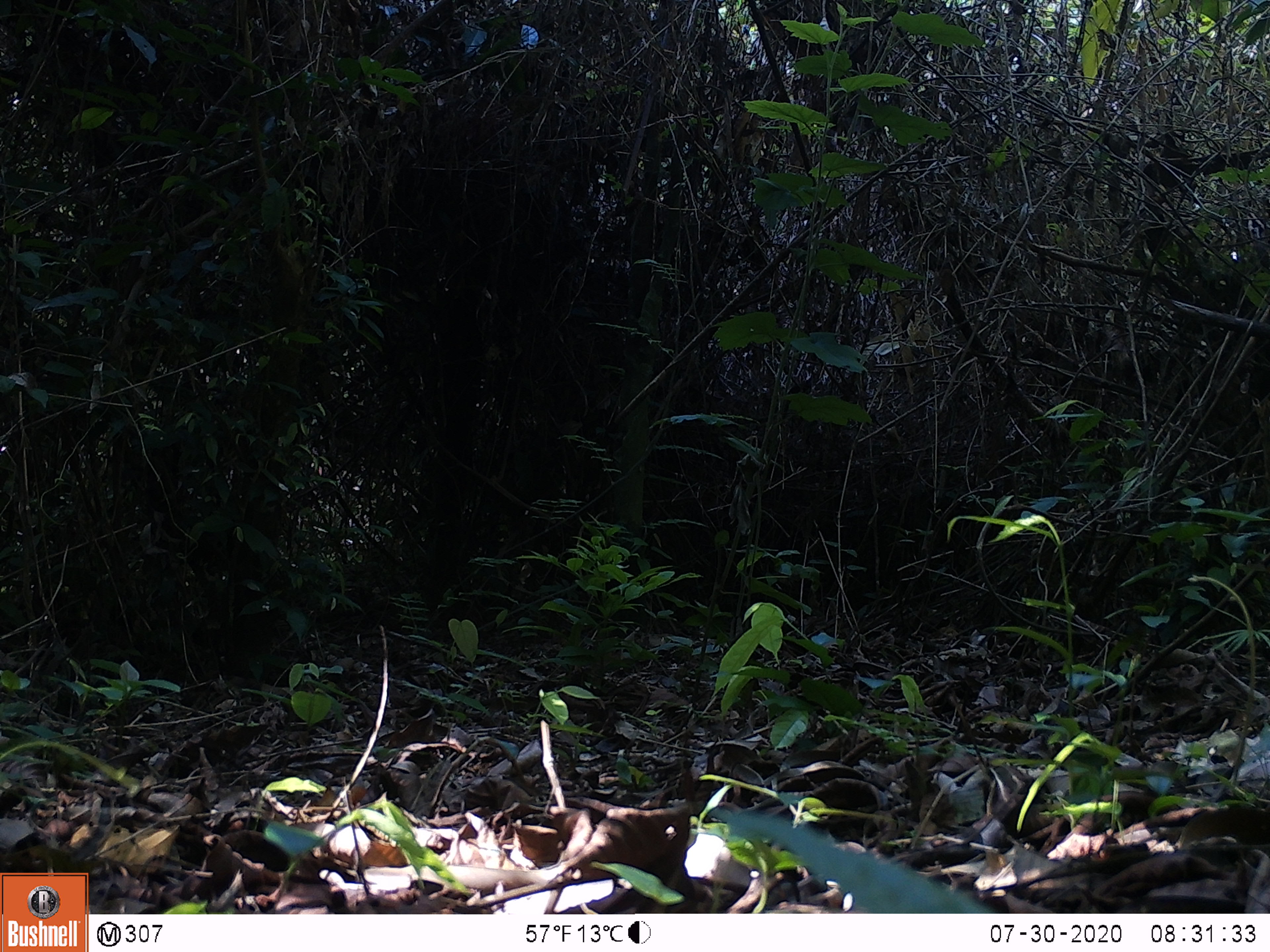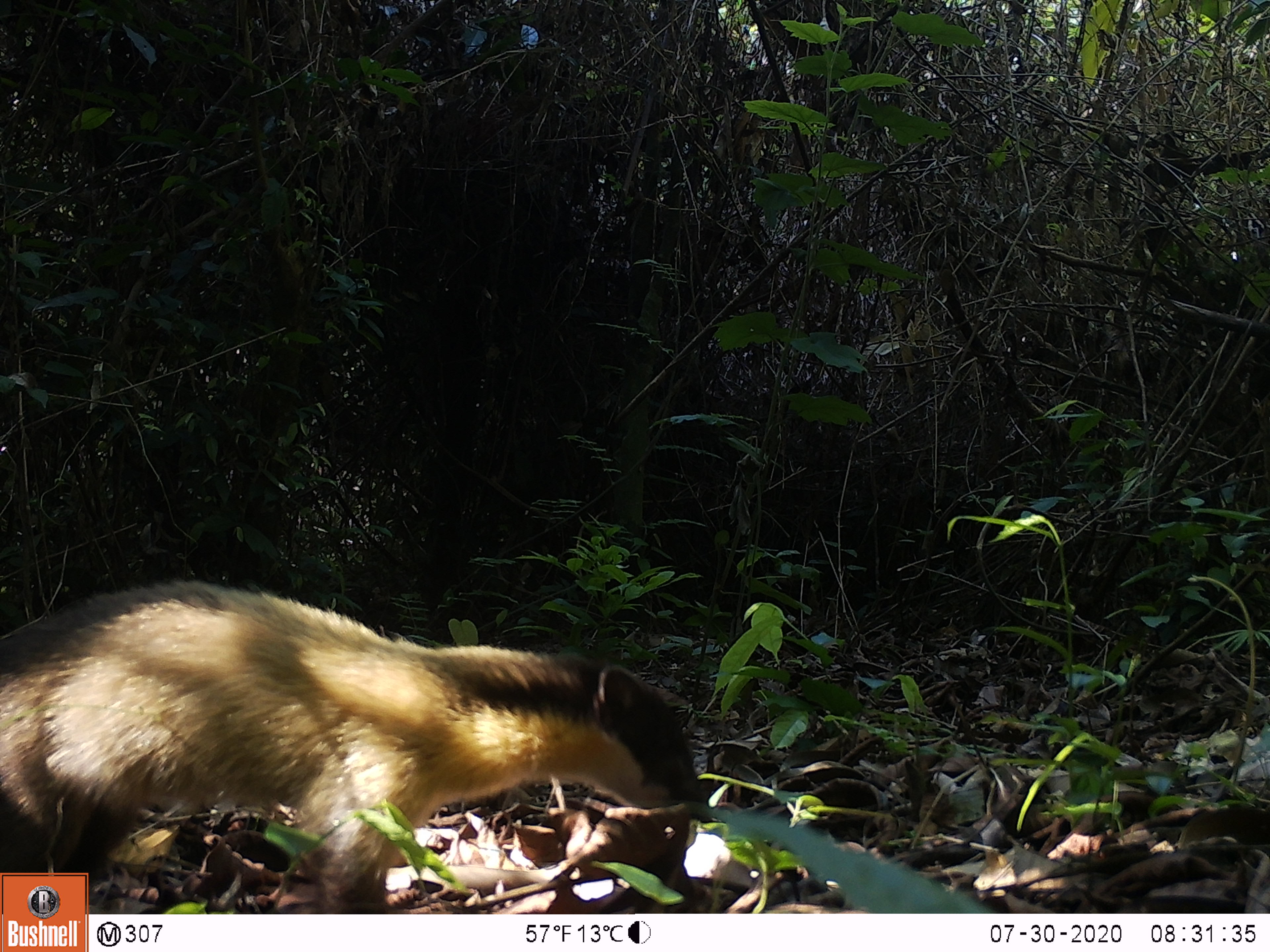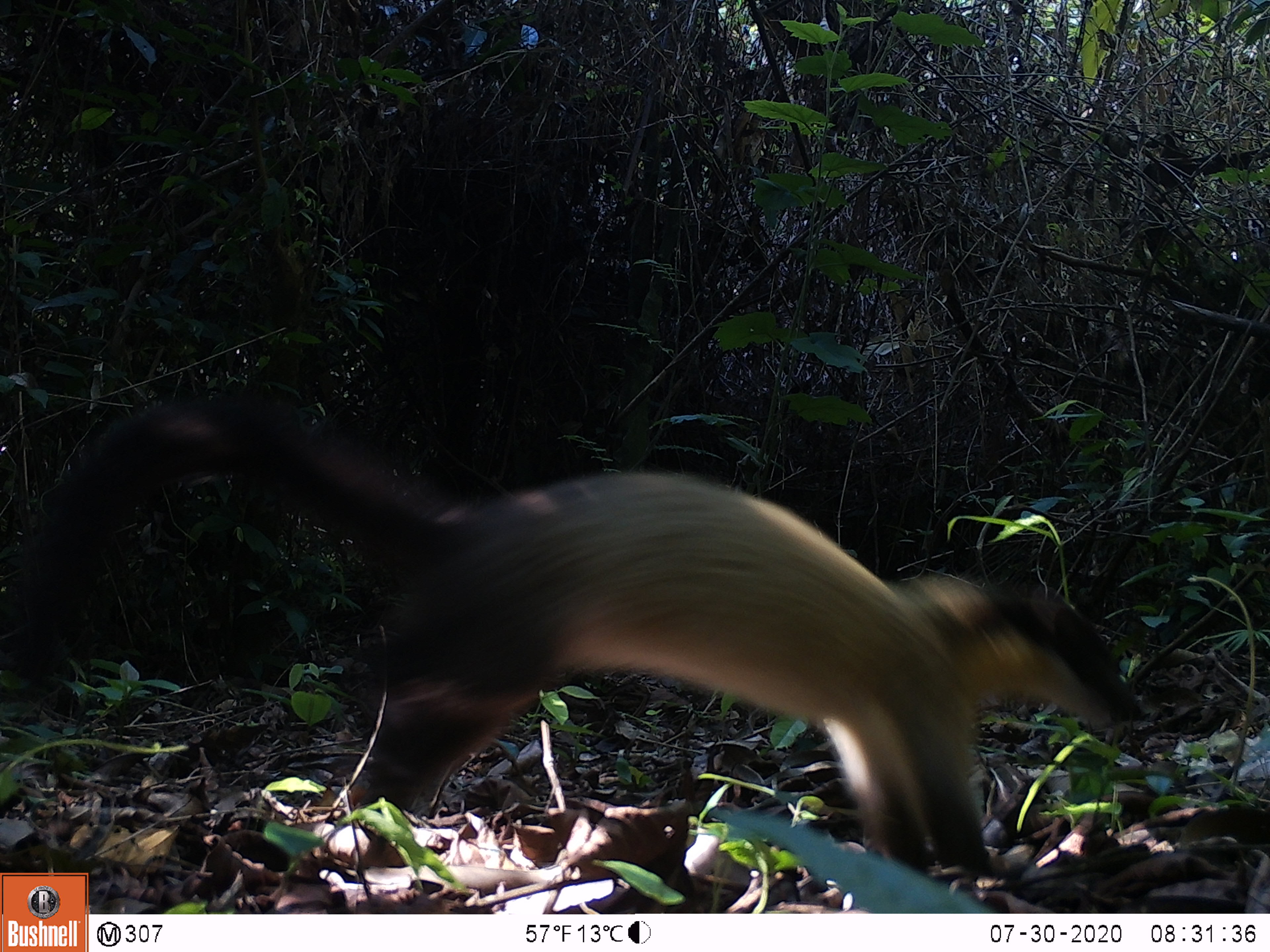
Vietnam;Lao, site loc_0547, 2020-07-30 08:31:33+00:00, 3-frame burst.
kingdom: Animalia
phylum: Chordata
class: Mammalia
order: Carnivora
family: Mustelidae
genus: Martes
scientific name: Martes flavigula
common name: yellow-throated marten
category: yellow throated marten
Yellow throated marten (yellow-throated marten) (Martes flavigula). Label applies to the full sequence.